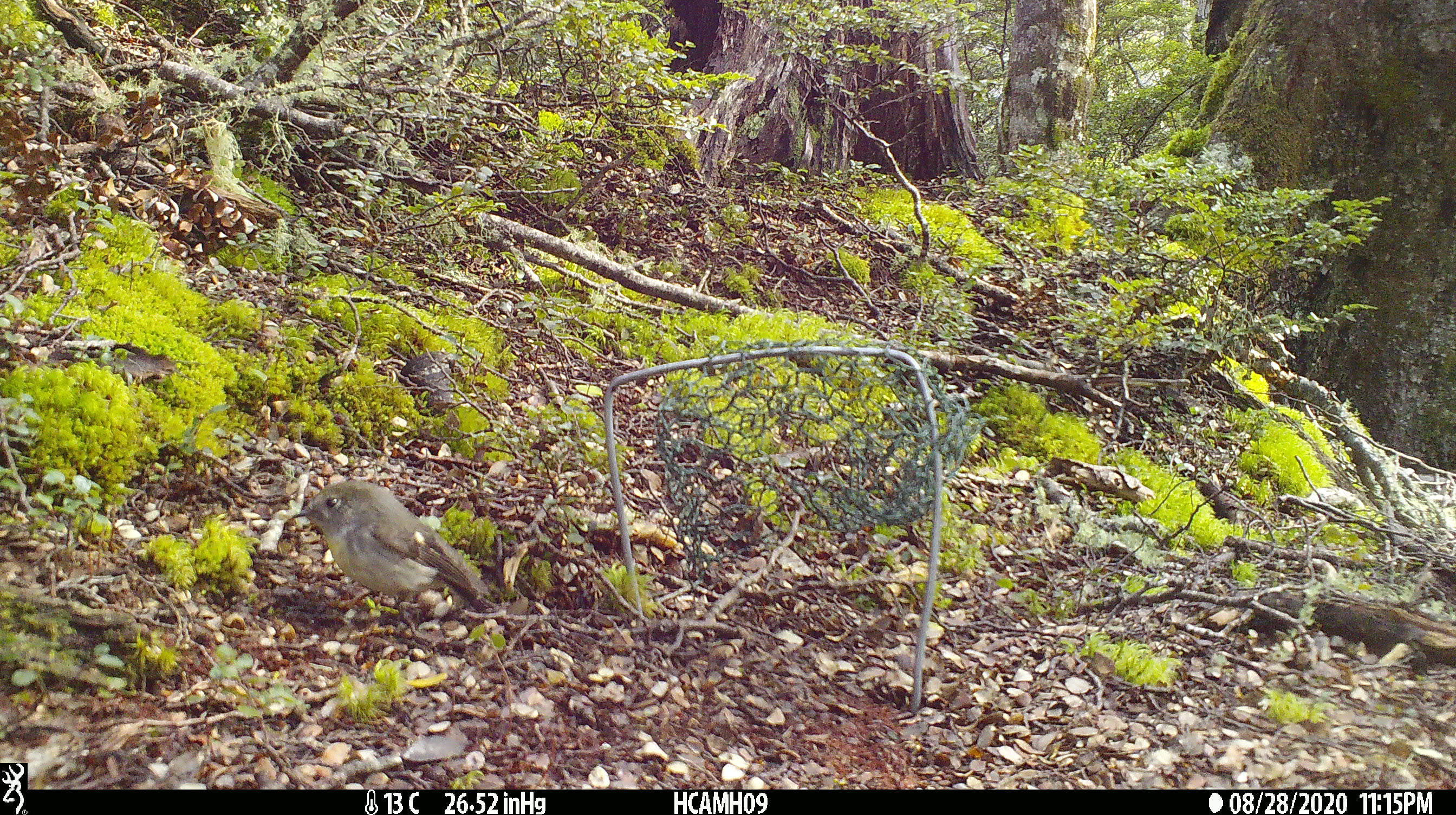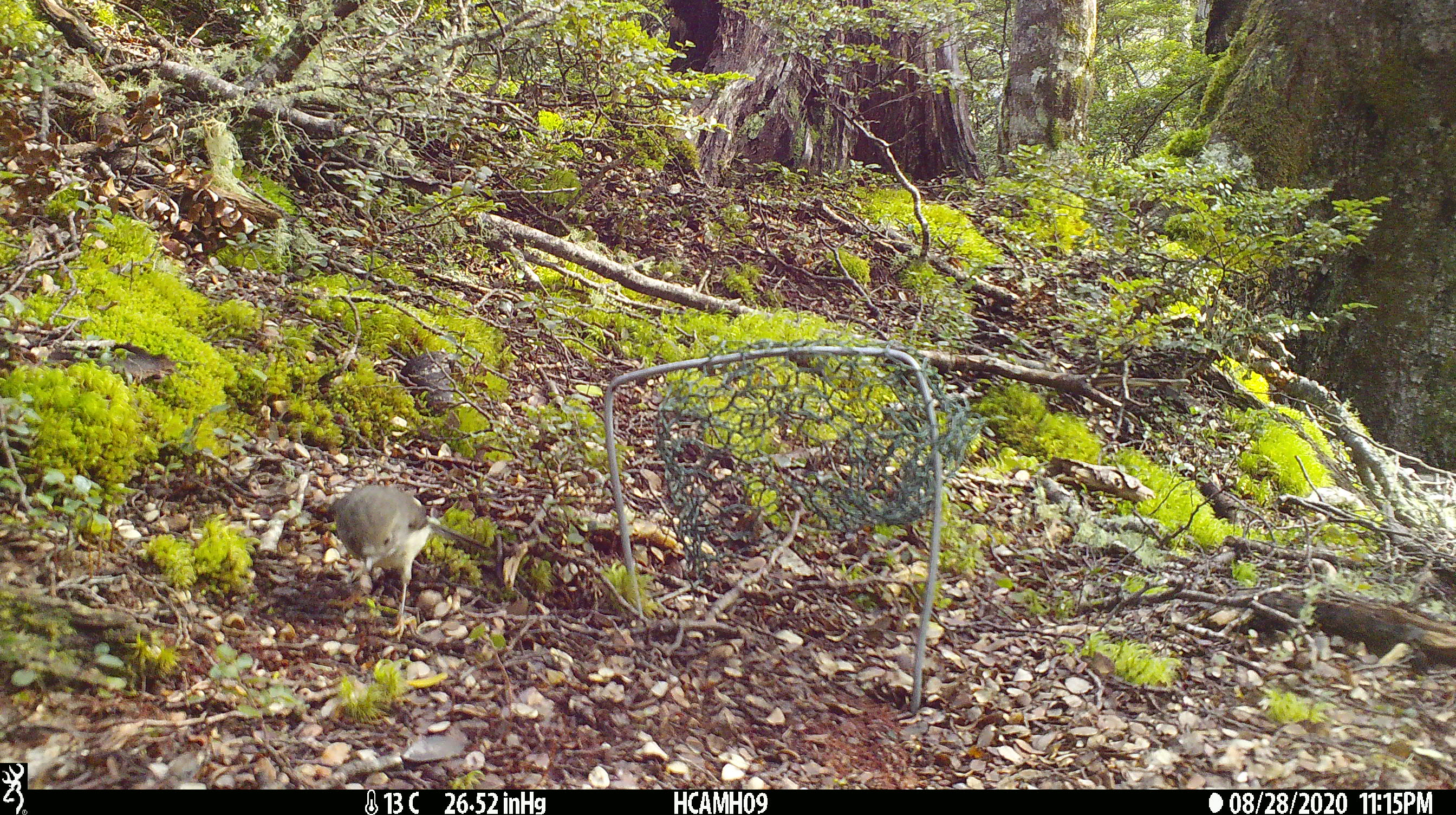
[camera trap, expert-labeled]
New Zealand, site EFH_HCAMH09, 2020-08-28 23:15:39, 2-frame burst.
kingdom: Animalia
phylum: Chordata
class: Aves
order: Passeriformes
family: Petroicidae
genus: Petroica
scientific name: Petroica macrocephala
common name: tomtit